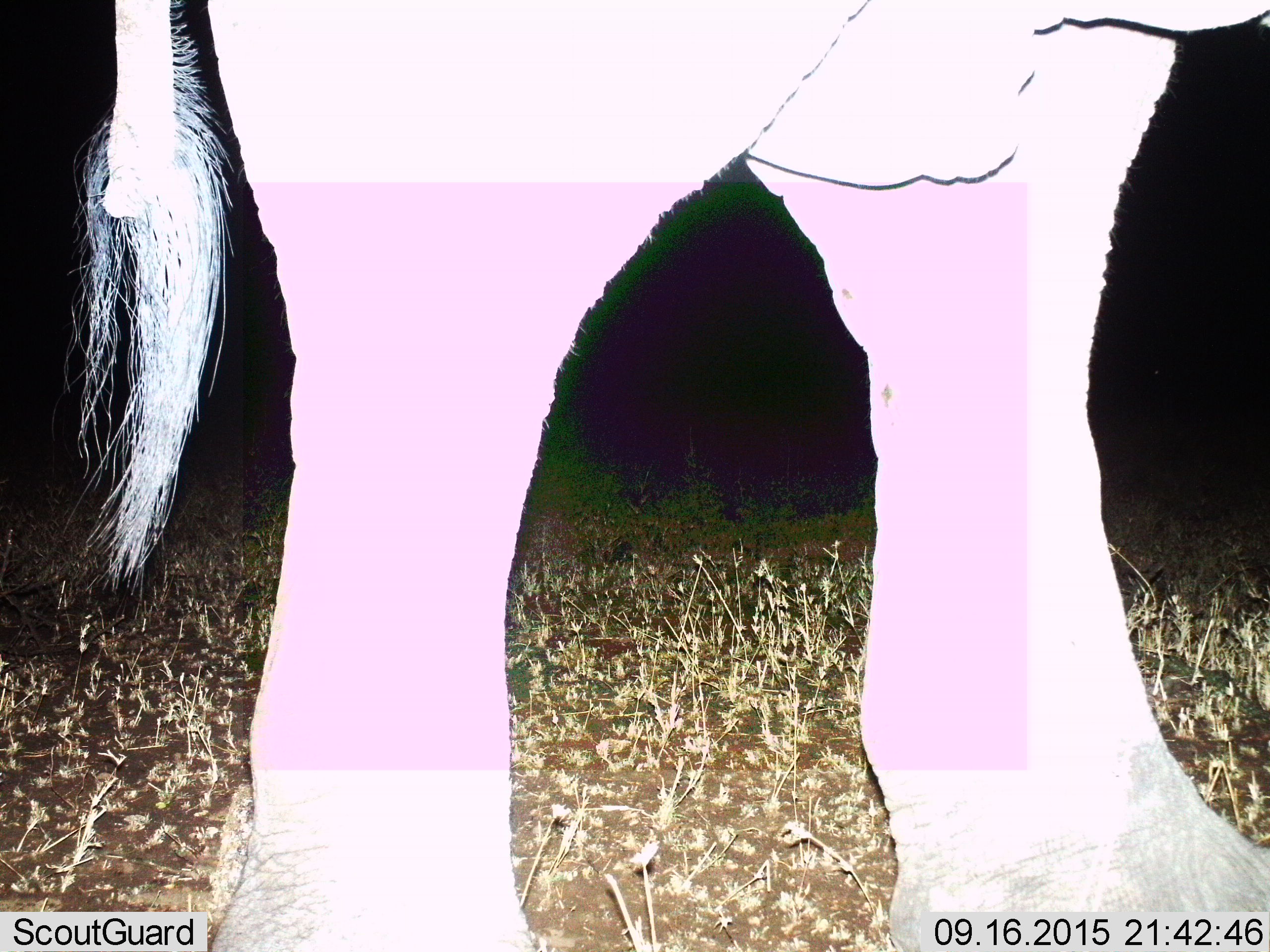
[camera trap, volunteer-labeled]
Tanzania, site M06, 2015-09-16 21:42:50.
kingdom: Animalia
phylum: Chordata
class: Mammalia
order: Proboscidea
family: Elephantidae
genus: Loxodonta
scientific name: Loxodonta africana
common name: african bush elephant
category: elephant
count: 1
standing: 86%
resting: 0%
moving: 14%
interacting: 0%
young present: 14%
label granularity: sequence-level